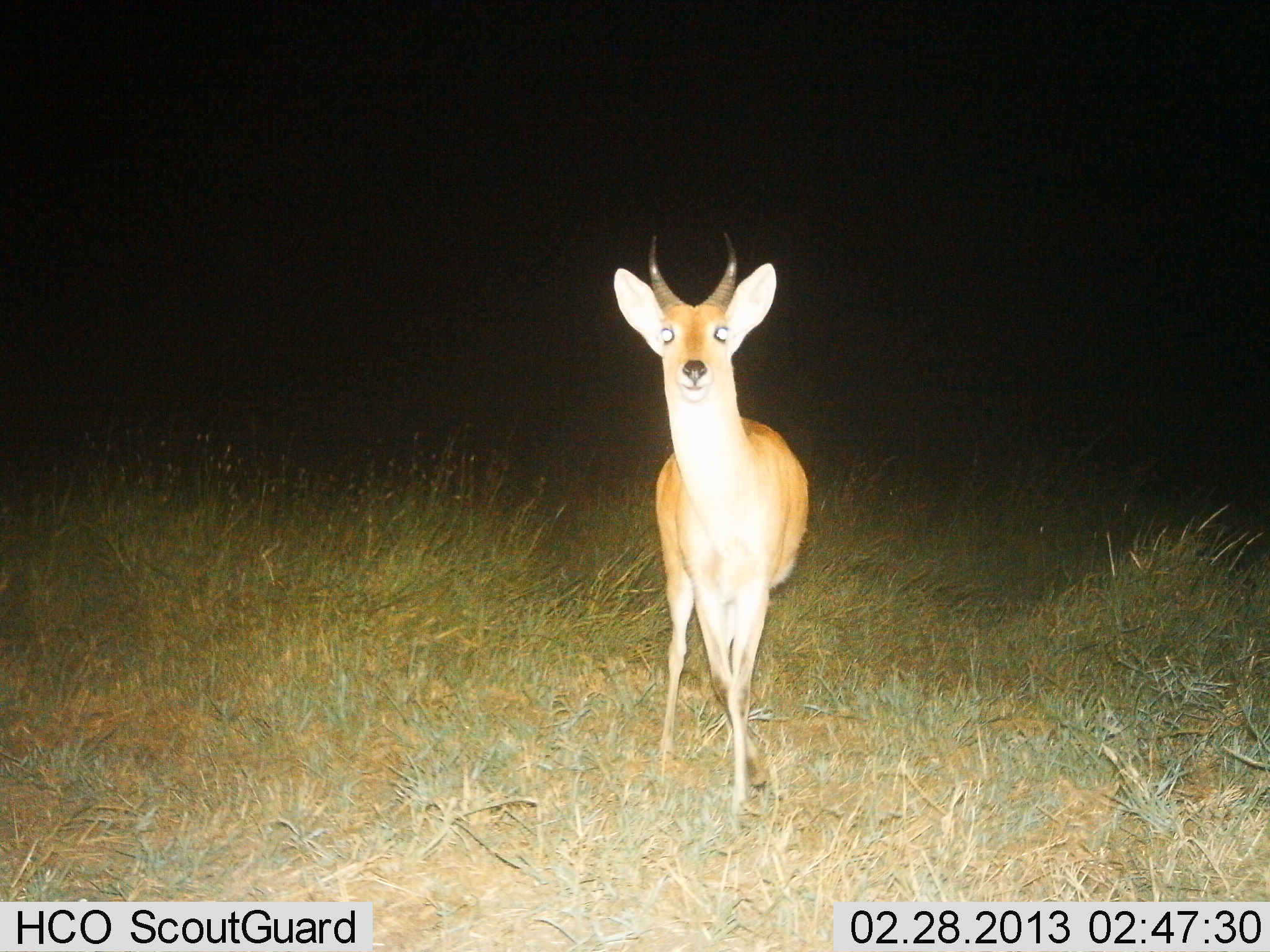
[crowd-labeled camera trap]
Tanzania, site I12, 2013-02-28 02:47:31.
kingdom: Animalia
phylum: Chordata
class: Mammalia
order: Artiodactyla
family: Bovidae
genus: Redunca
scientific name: Redunca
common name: reedbuck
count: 1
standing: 96%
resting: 0%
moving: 4%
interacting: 0%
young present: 0%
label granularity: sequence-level